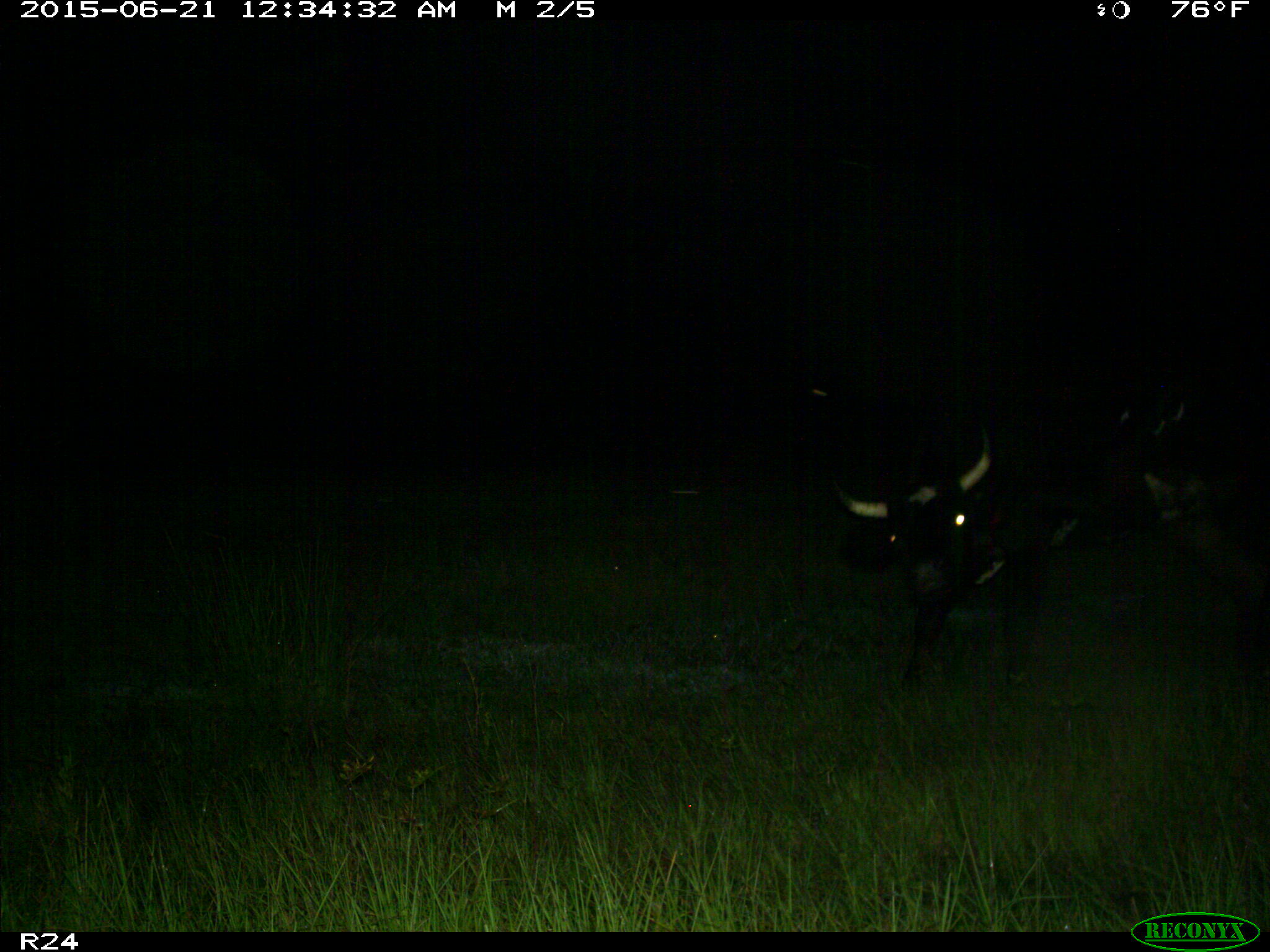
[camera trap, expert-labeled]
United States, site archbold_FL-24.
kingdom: Animalia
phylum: Chordata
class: Mammalia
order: Artiodactyla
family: Bovidae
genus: Bos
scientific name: Bos taurus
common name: domestic cow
Bos taurus (domestic cow).